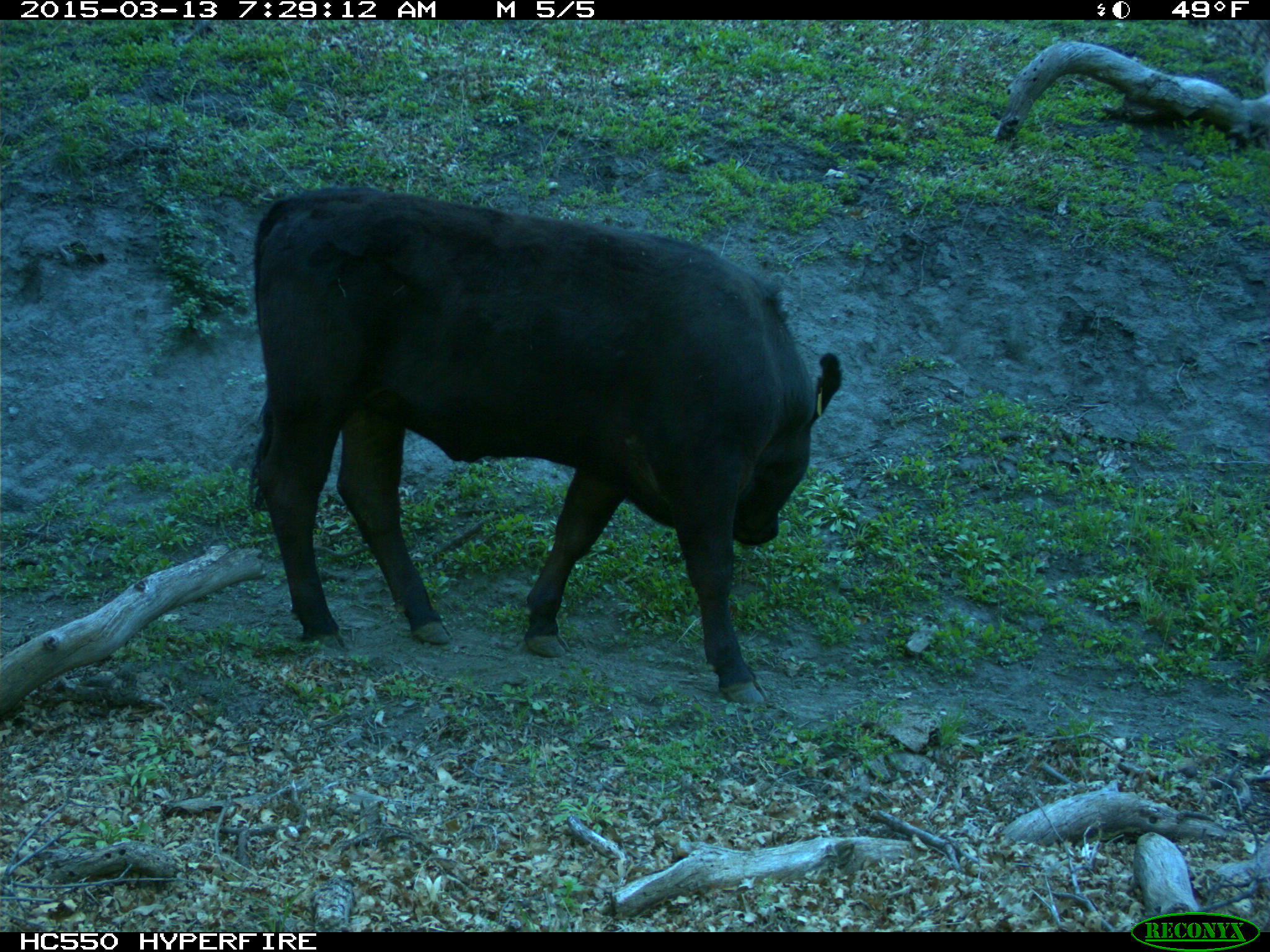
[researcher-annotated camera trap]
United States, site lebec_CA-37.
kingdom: Animalia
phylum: Chordata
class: Mammalia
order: Artiodactyla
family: Bovidae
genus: Bos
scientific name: Bos taurus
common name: domestic cow